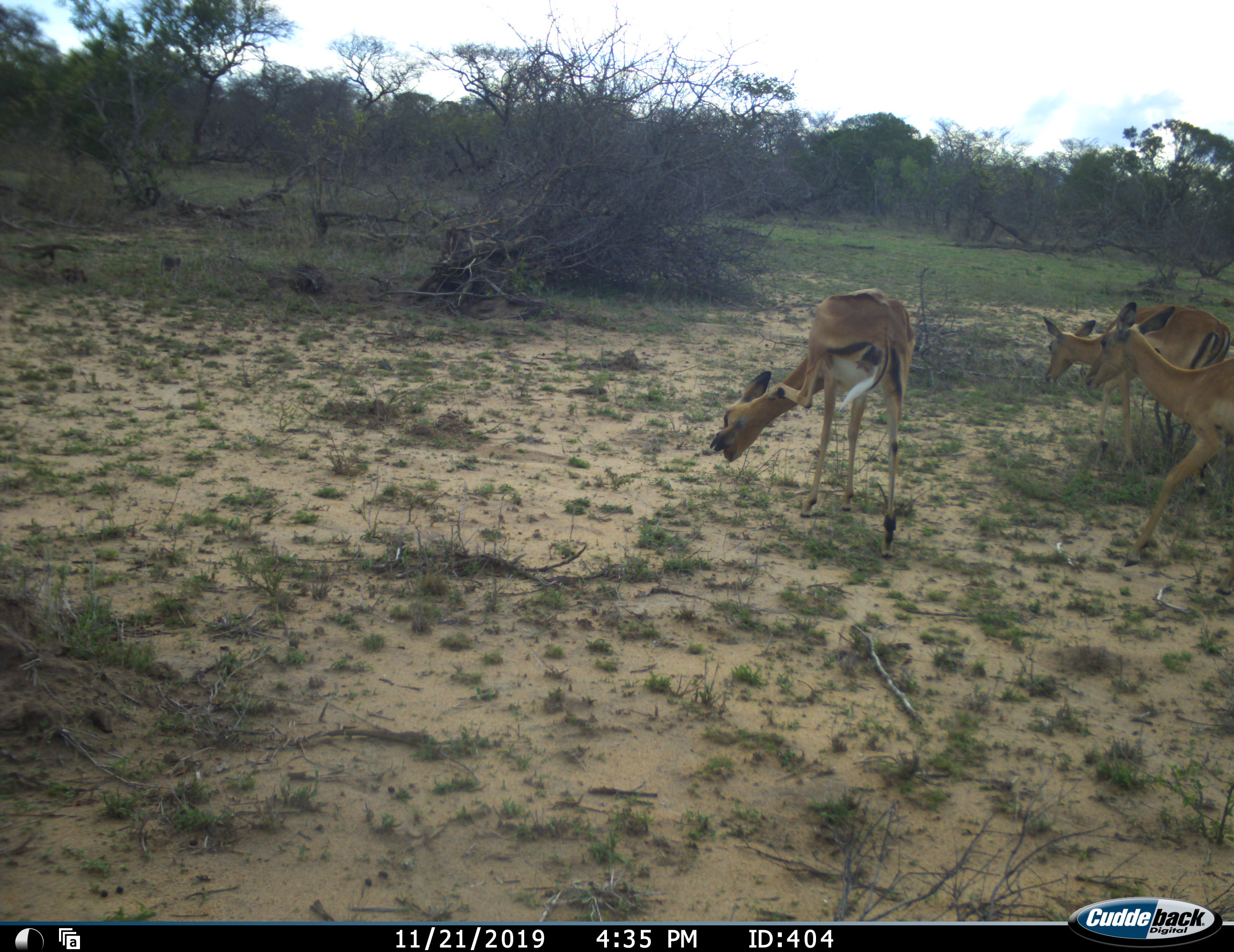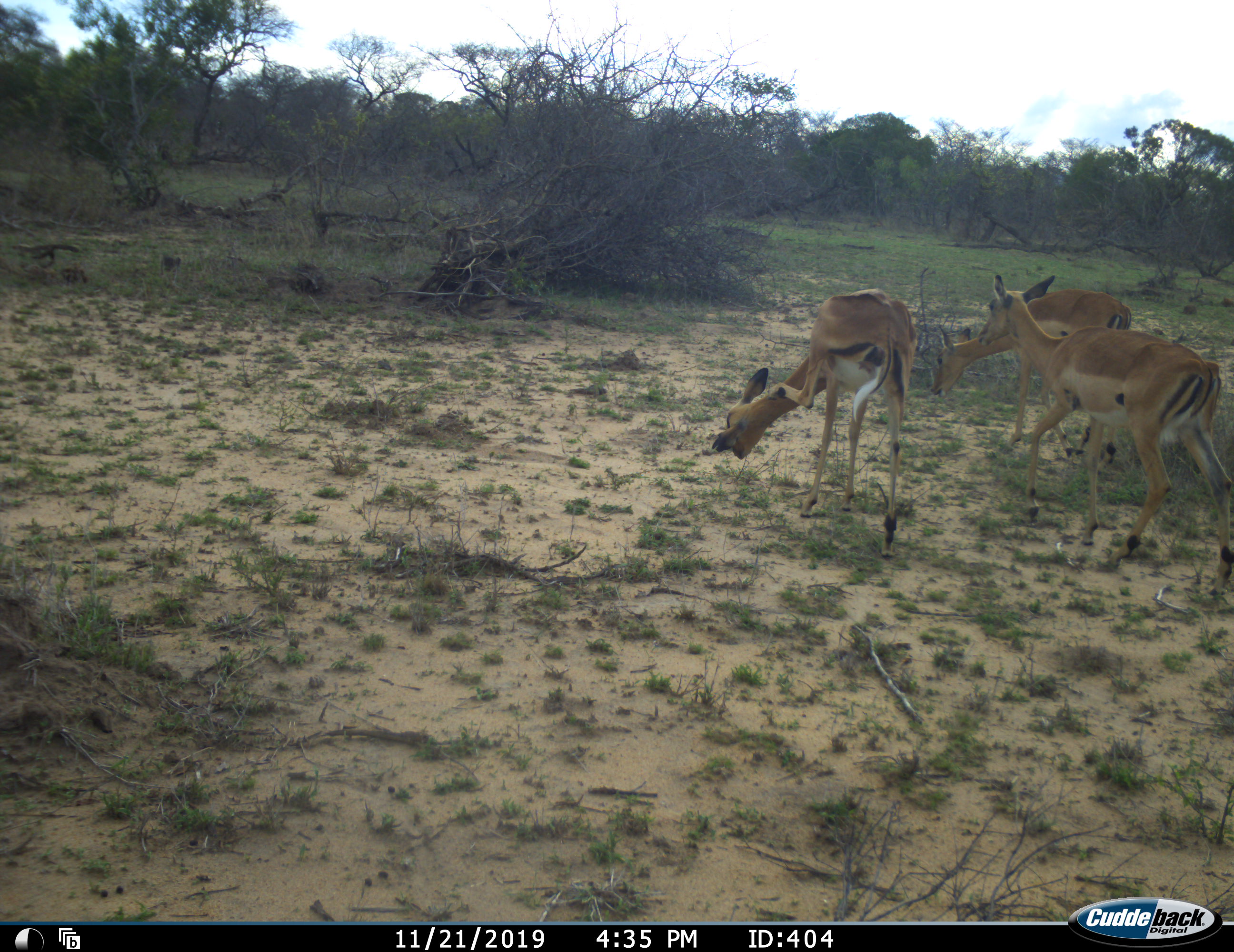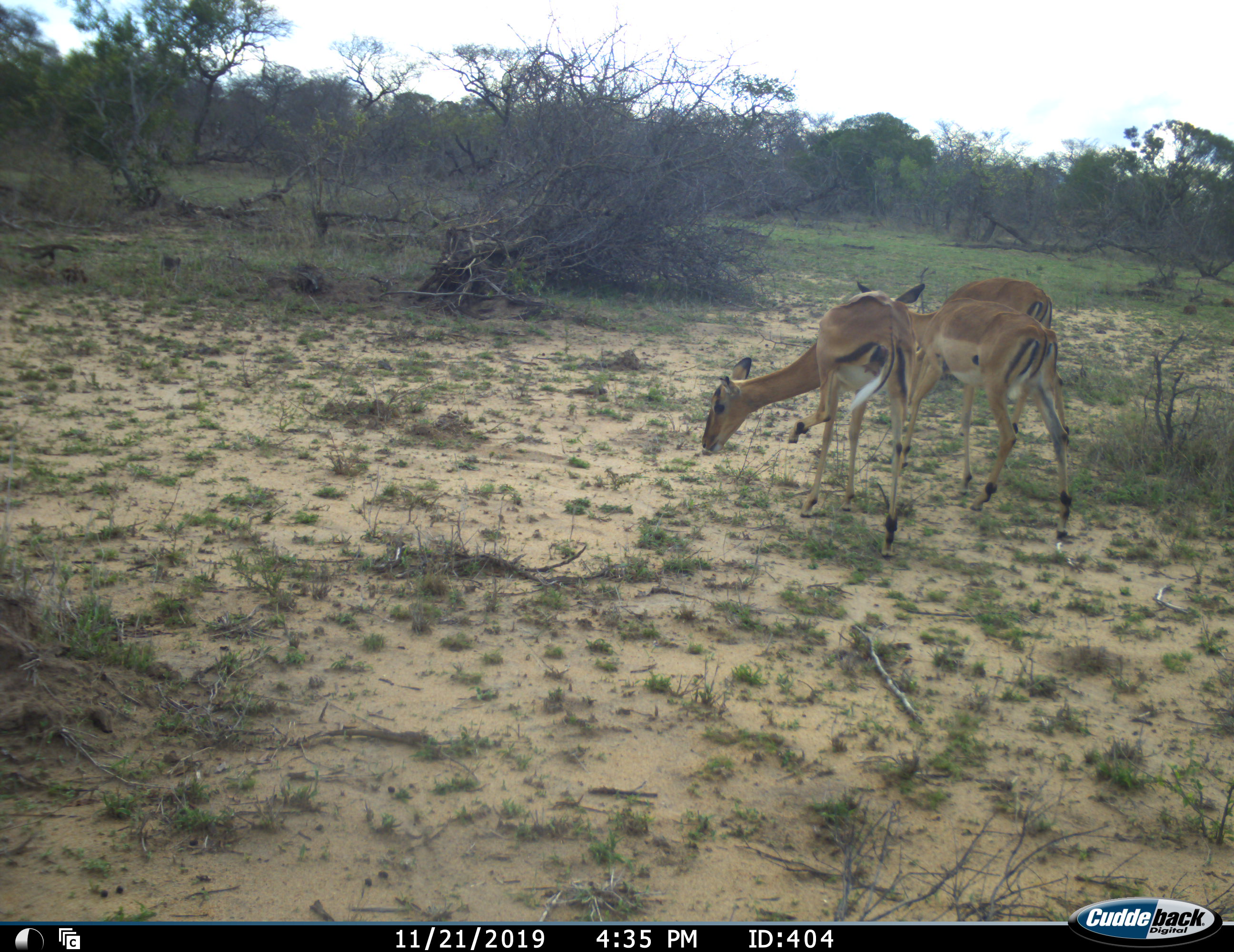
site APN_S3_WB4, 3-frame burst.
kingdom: Animalia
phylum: Chordata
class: Mammalia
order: Artiodactyla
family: Bovidae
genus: Aepyceros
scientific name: Aepyceros melampus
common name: impala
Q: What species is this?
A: Impala (Aepyceros melampus).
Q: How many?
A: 3.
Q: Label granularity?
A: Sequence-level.